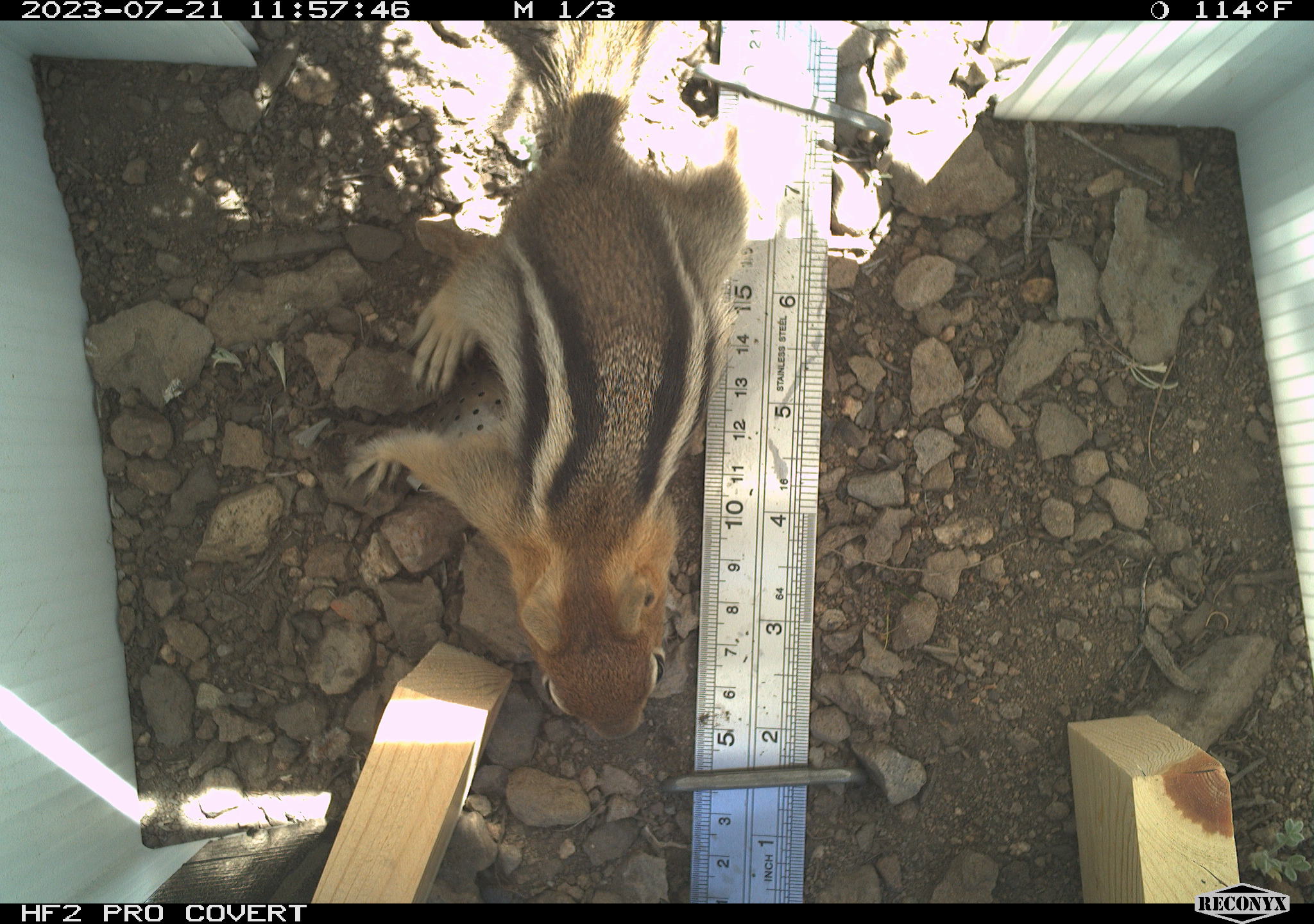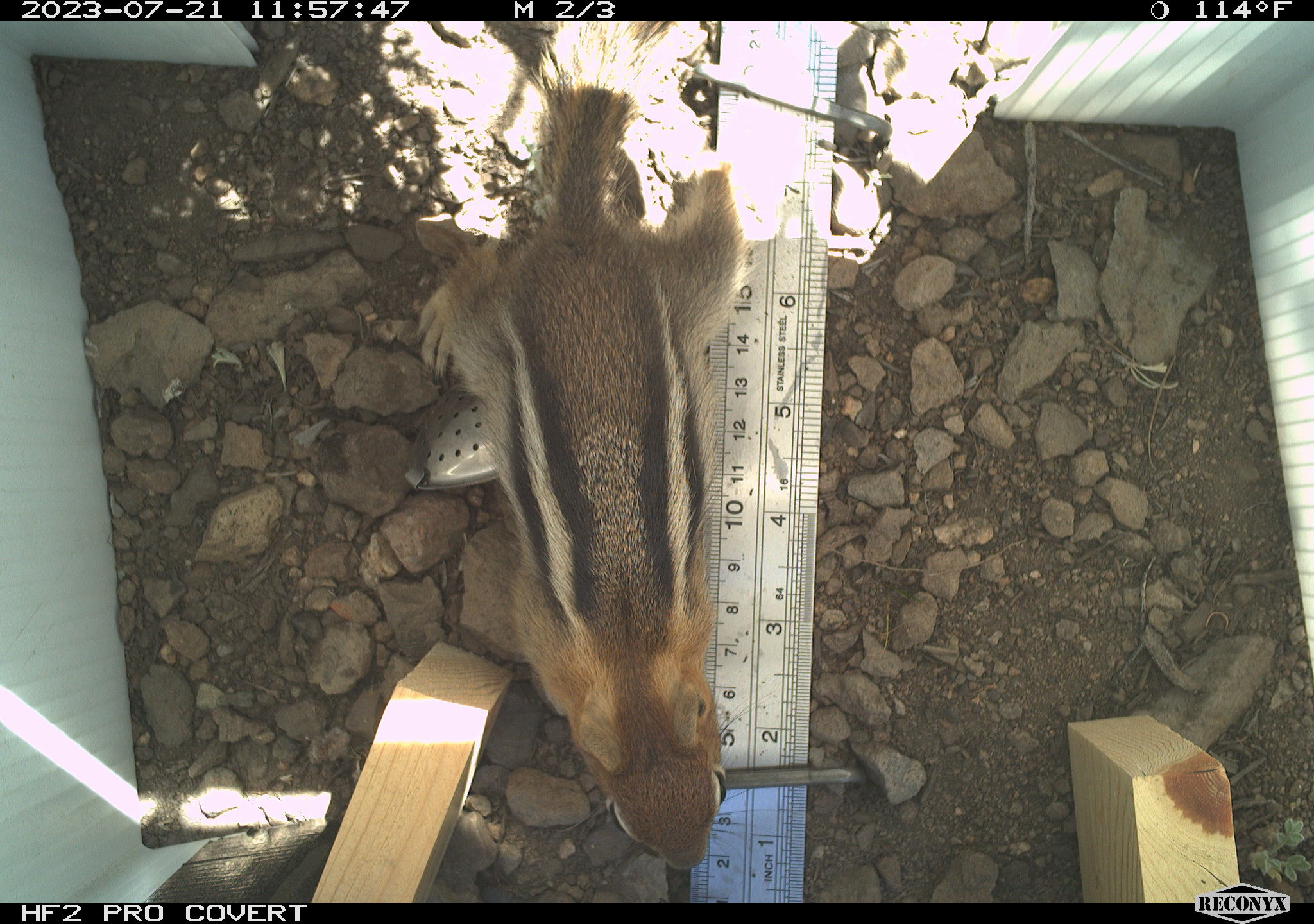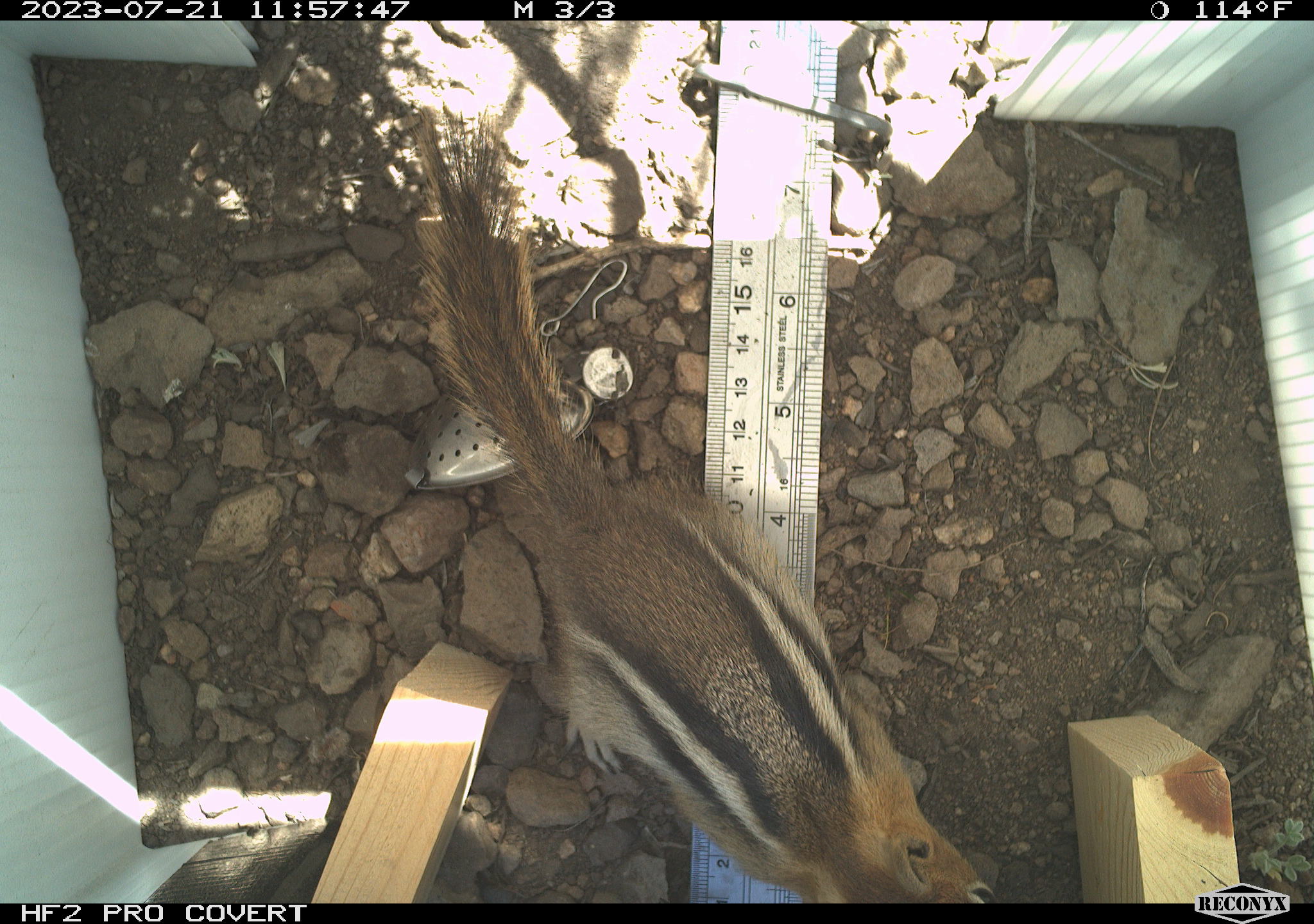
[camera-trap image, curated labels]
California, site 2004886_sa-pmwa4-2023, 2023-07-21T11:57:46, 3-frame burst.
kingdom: Animalia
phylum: Chordata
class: Mammalia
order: Rodentia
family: Sciuridae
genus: Callospermophilus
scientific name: Callospermophilus lateralis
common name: golden mantled ground squirrel